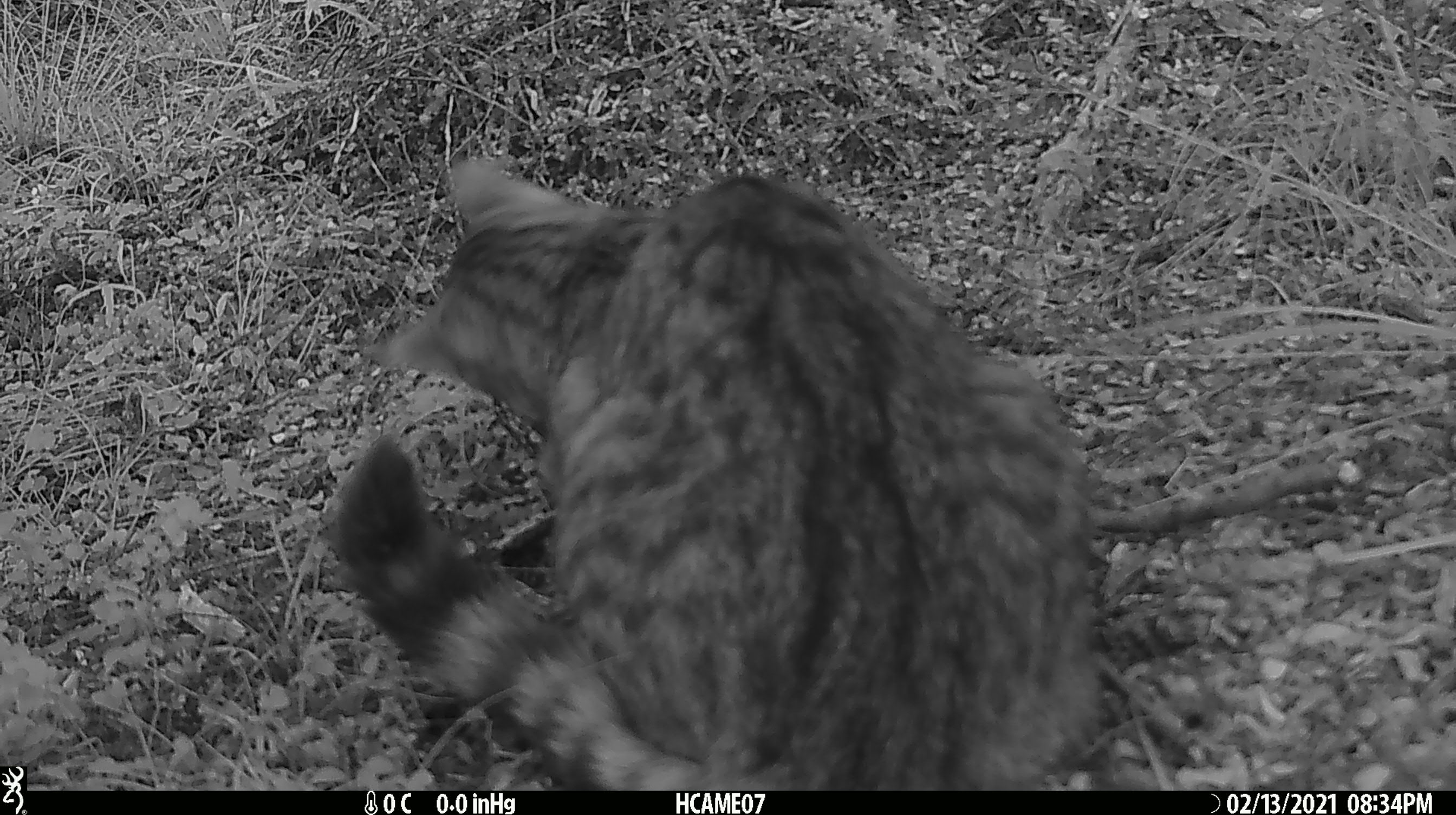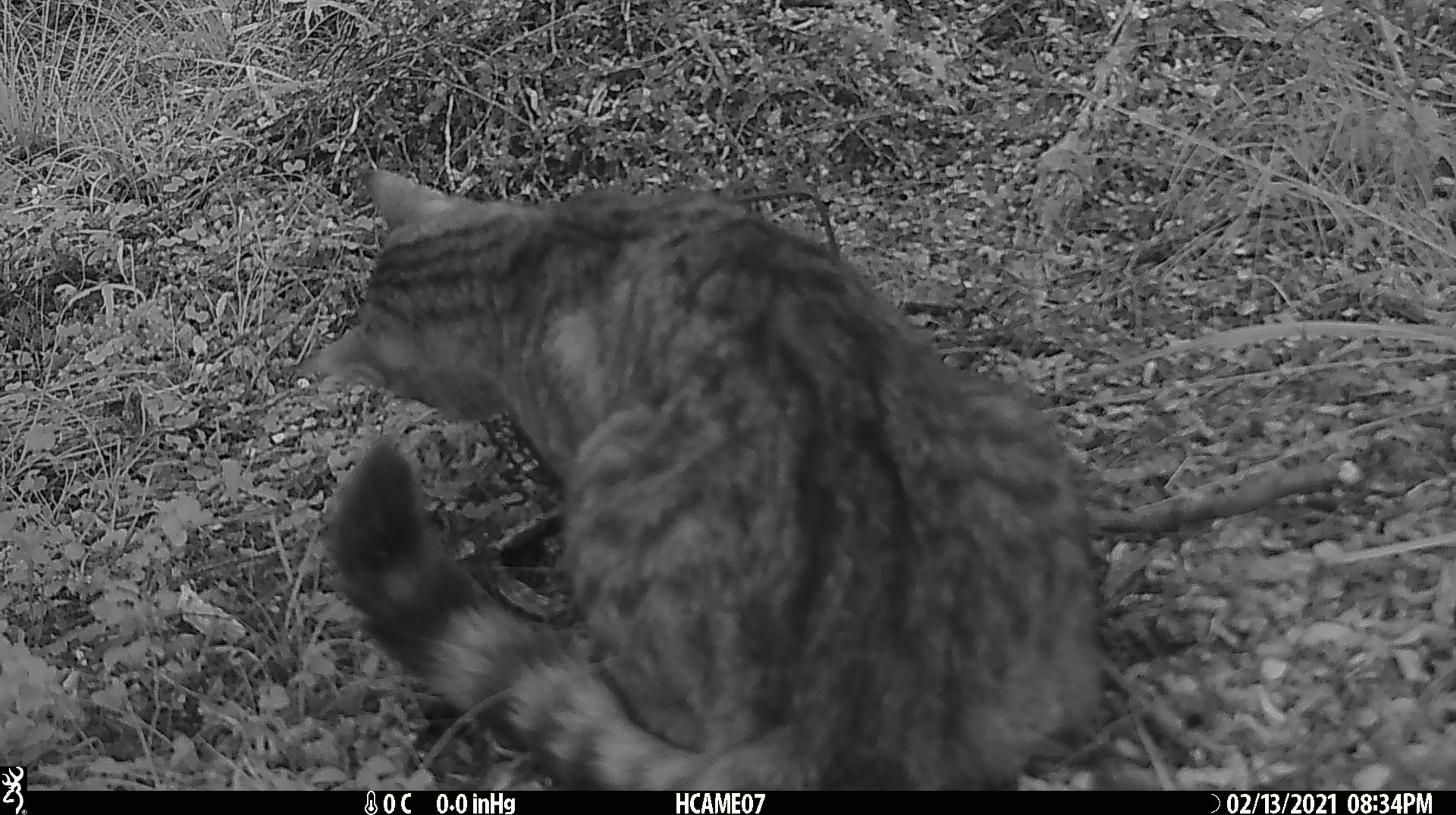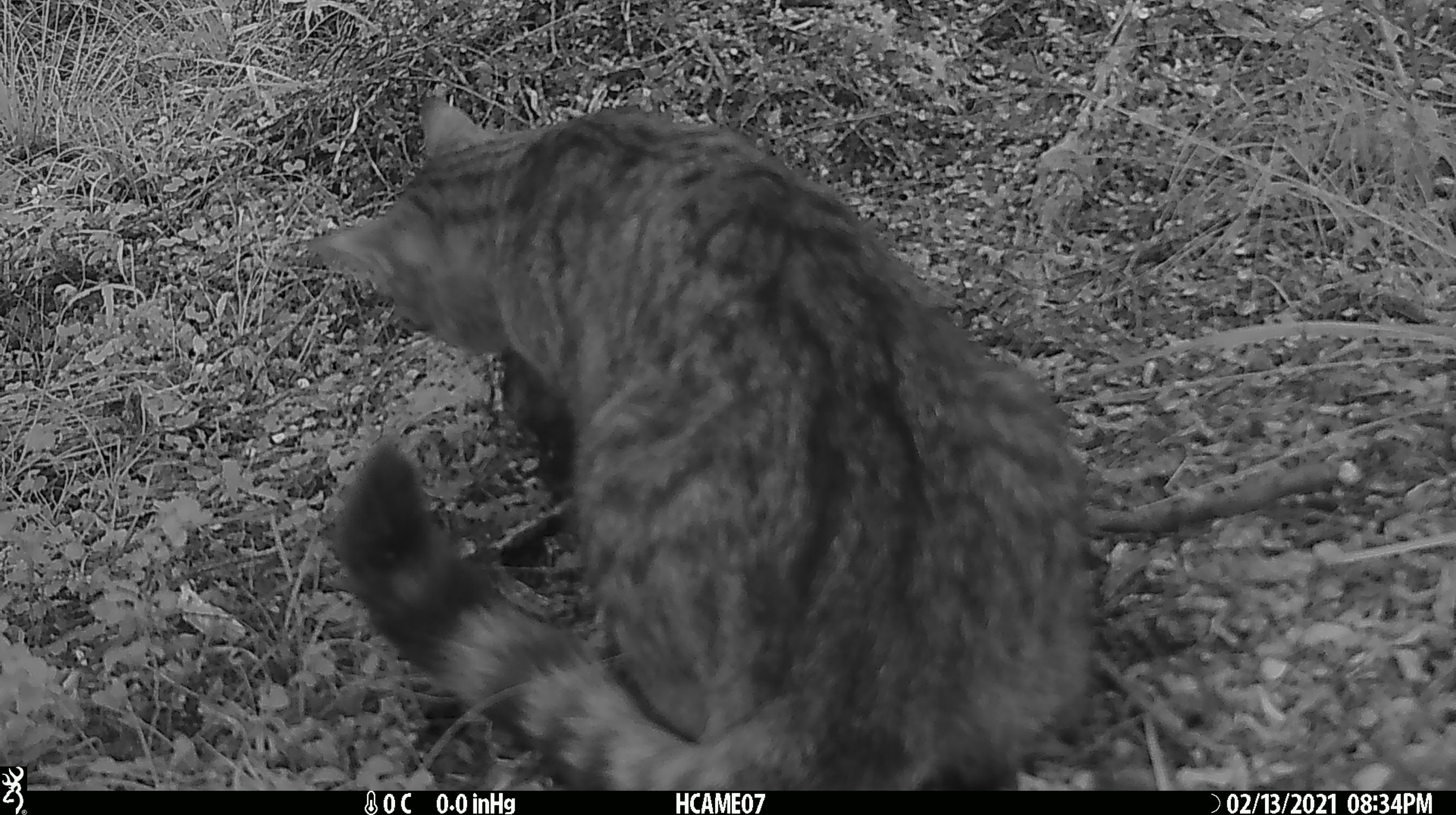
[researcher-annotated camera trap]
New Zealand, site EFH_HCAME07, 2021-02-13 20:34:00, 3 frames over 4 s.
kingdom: Animalia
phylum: Chordata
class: Mammalia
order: Carnivora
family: Felidae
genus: Felis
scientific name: Felis catus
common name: domestic cat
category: cat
Cat (domestic cat) (Felis catus).